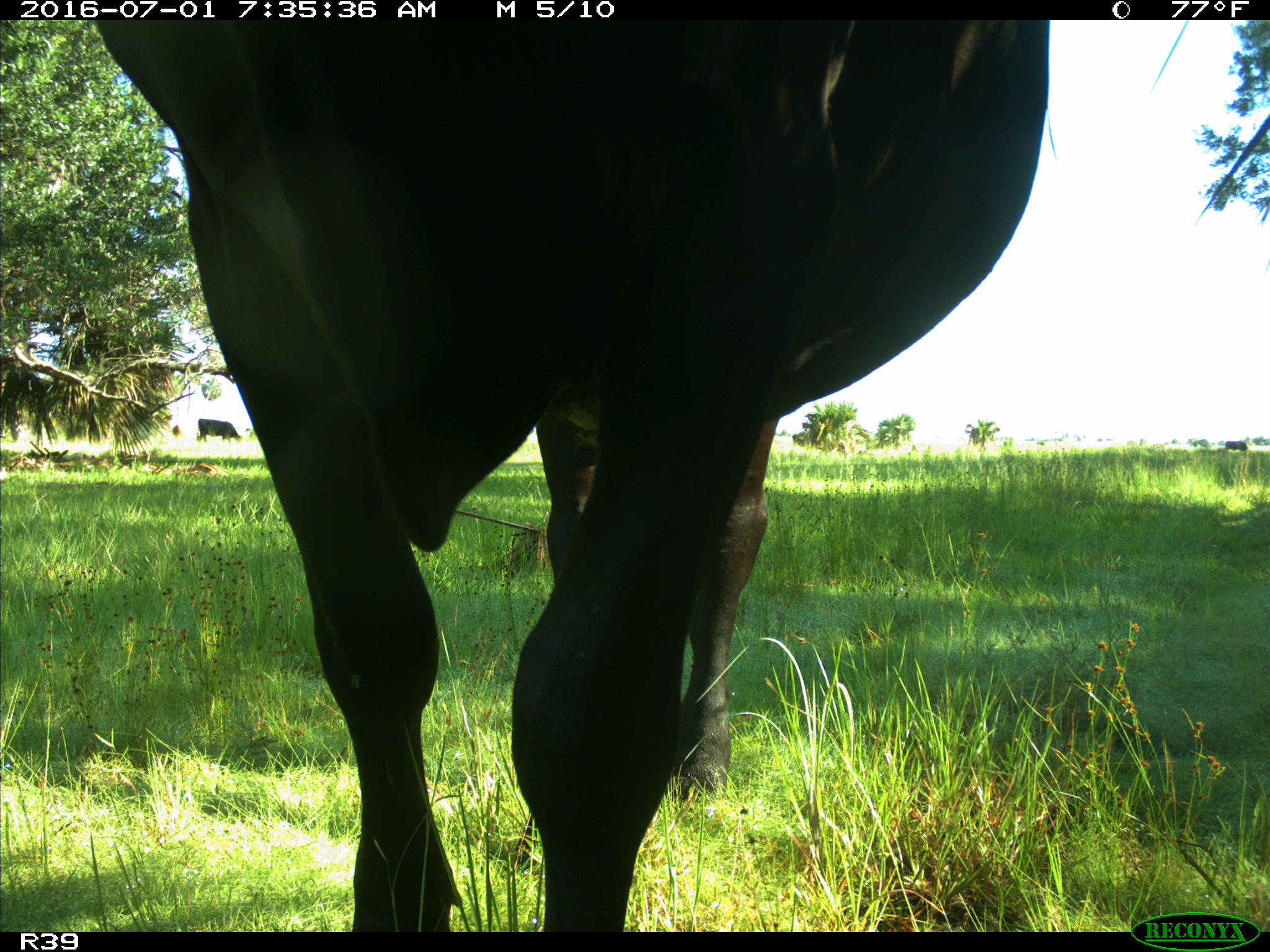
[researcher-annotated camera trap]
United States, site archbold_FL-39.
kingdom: Animalia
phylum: Chordata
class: Mammalia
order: Artiodactyla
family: Bovidae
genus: Bos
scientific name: Bos taurus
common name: domestic cow